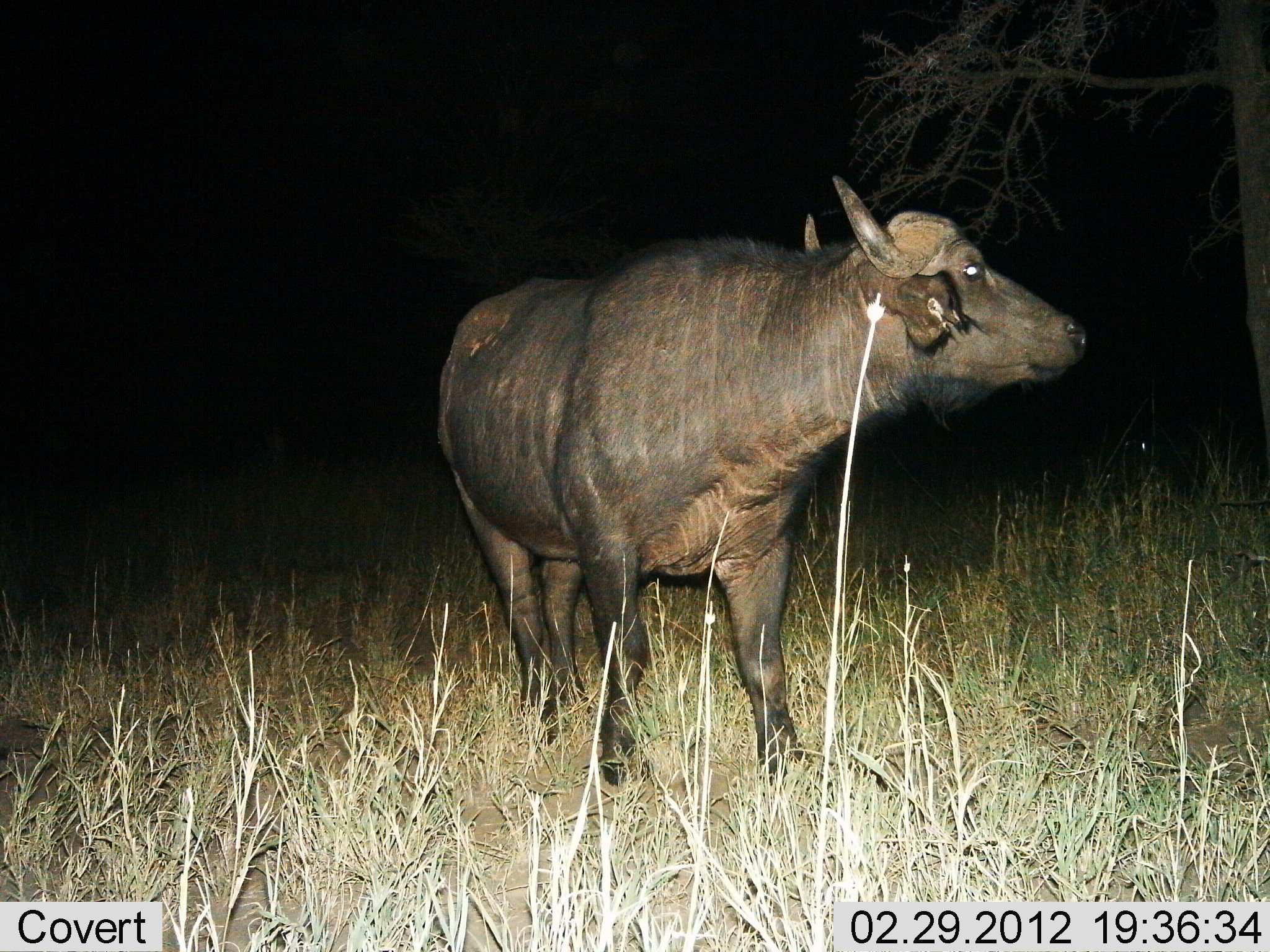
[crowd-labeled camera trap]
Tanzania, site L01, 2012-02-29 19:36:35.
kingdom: Animalia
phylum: Chordata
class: Mammalia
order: Artiodactyla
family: Bovidae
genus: Syncerus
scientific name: Syncerus caffer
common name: cape buffalo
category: buffalo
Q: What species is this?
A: Buffalo (cape buffalo) (Syncerus caffer).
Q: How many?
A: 1.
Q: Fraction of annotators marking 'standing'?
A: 100%.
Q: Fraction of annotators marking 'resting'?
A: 0%.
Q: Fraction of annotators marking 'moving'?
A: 0%.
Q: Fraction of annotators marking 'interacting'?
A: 0%.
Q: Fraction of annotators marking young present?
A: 0%.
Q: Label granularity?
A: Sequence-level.